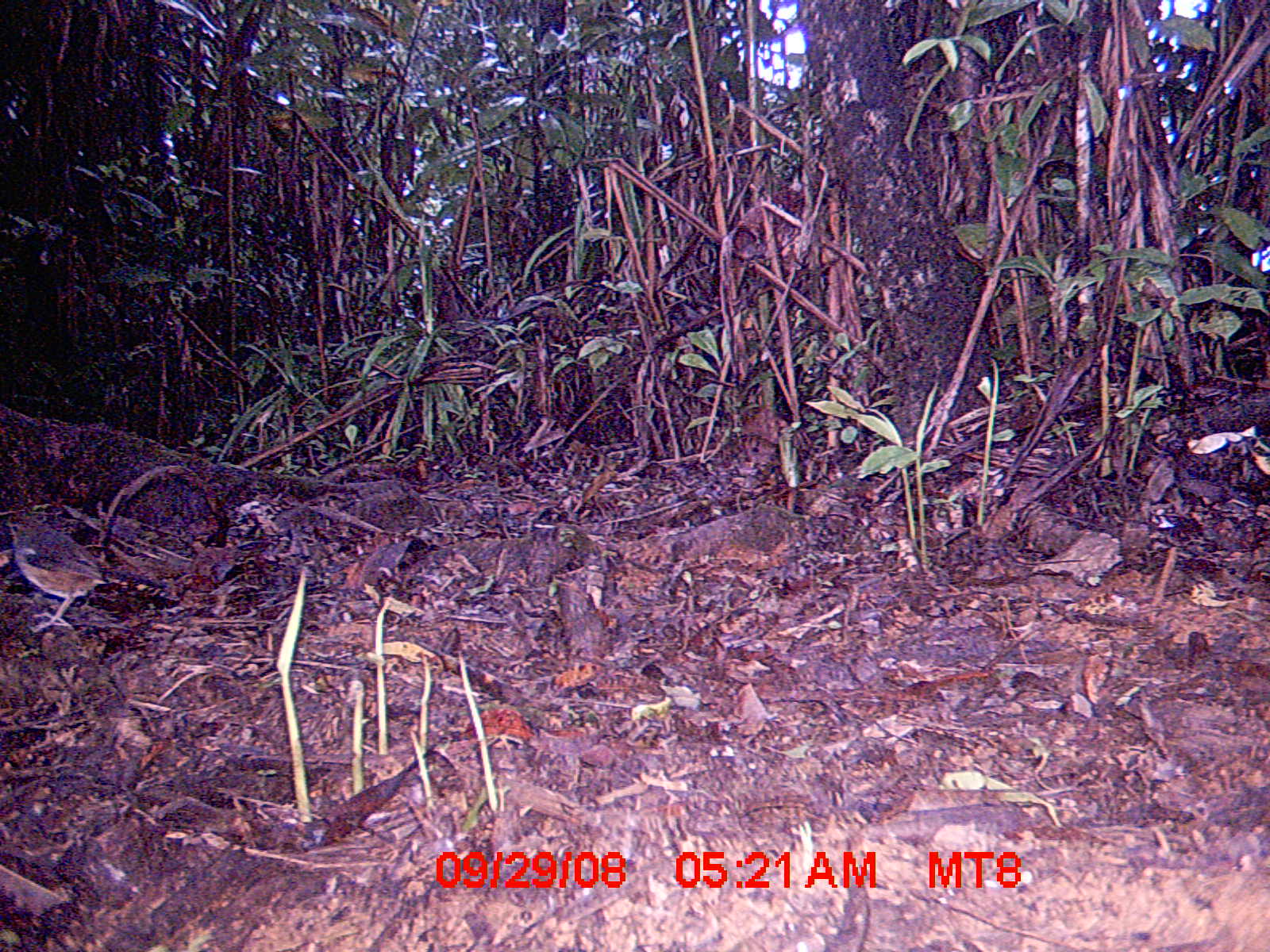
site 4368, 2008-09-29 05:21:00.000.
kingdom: Animalia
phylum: Chordata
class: Aves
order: Passeriformes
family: Muscicapidae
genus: Copsychus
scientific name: Copsychus albospecularis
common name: madagascar magpie-robin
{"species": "Copsychus albospecularis (madagascar magpie-robin)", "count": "1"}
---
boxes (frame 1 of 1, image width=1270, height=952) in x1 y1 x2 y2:
copsychus albospecularis: 3 504 171 634